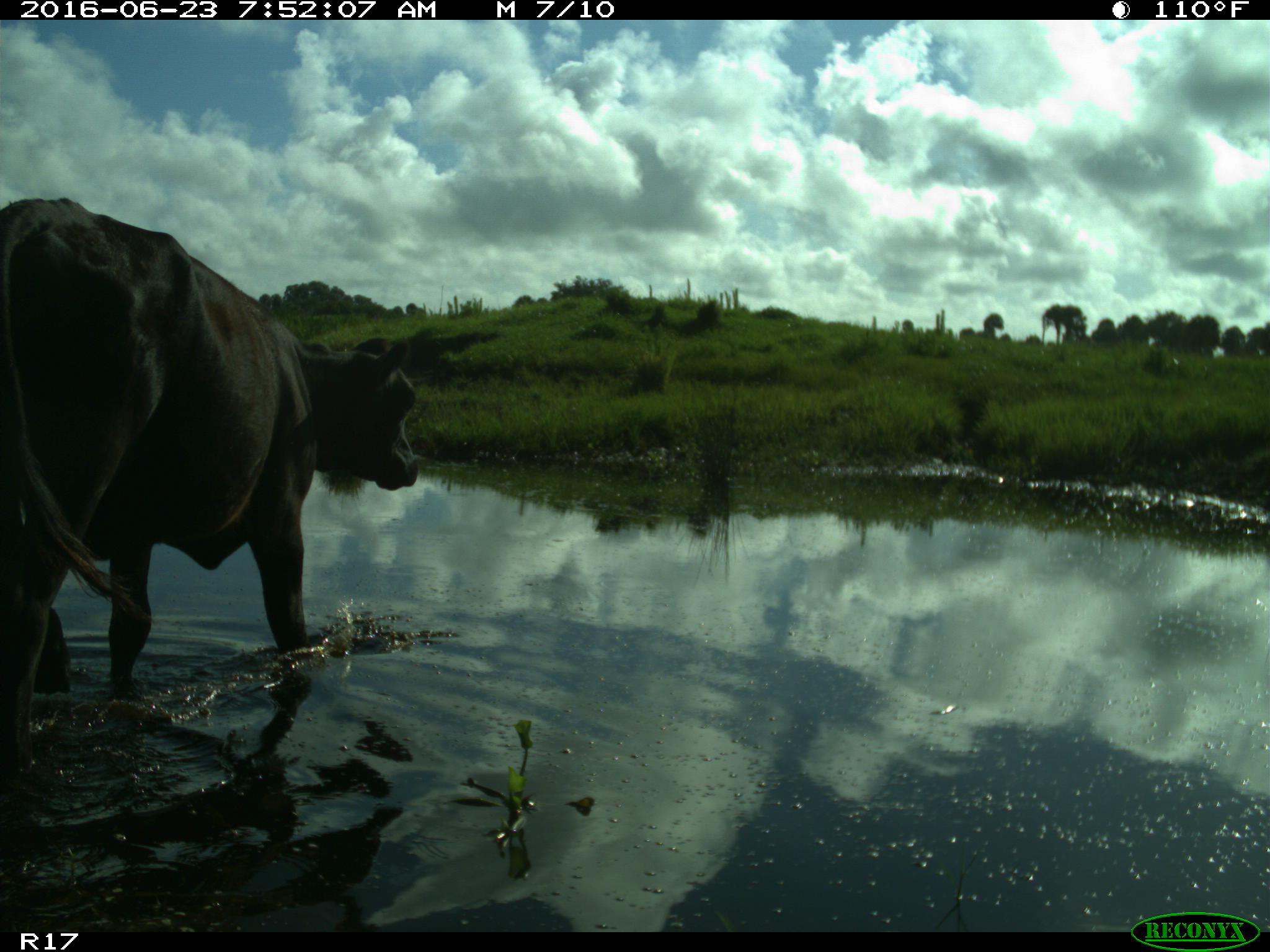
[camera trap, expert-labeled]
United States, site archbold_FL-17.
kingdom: Animalia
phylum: Chordata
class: Mammalia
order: Artiodactyla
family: Bovidae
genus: Bos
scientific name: Bos taurus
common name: domestic cow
Bos taurus (domestic cow).